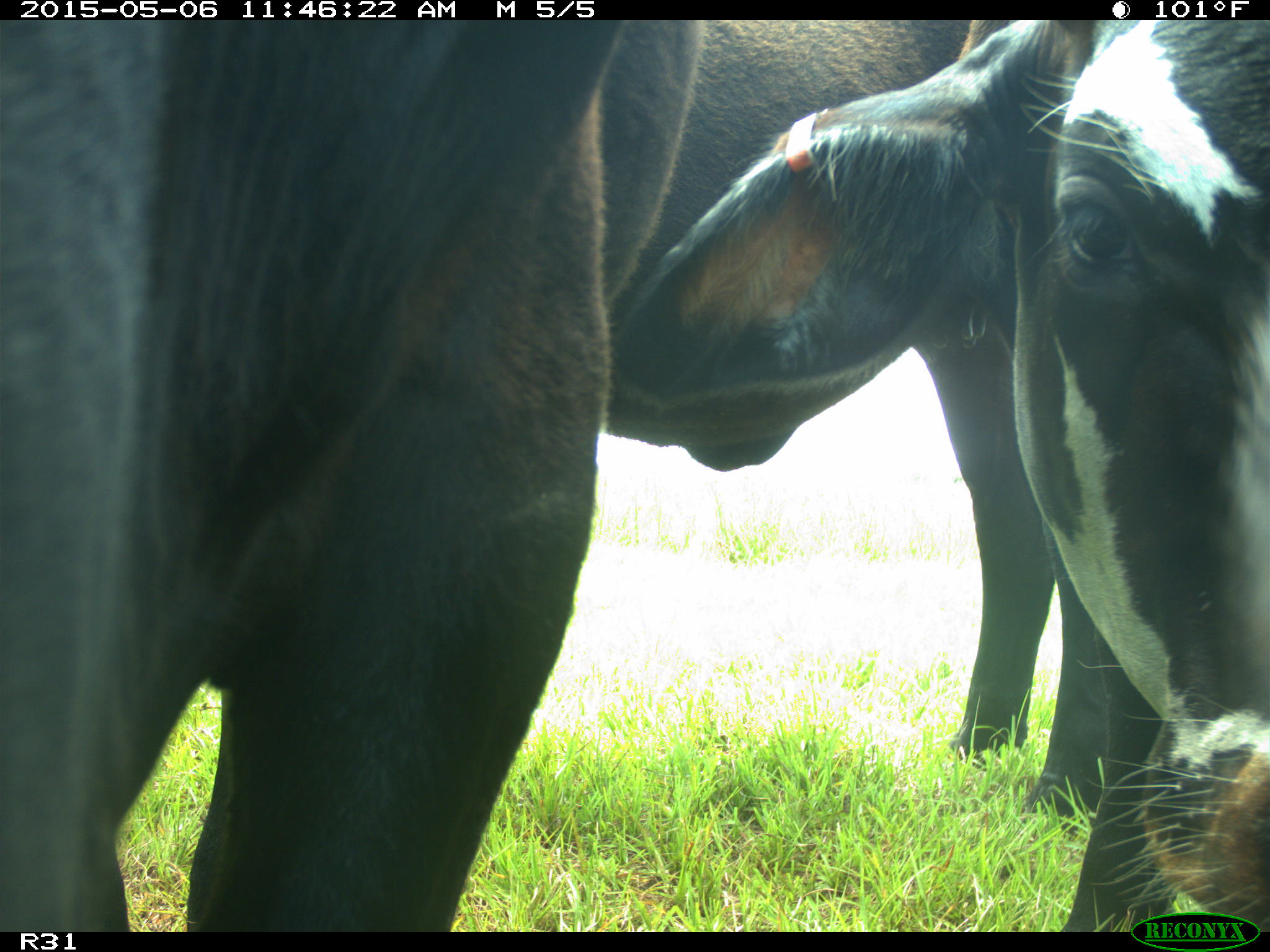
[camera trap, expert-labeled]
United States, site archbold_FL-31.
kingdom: Animalia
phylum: Chordata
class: Mammalia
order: Artiodactyla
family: Bovidae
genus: Bos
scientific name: Bos taurus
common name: domestic cow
Bos taurus (domestic cow).